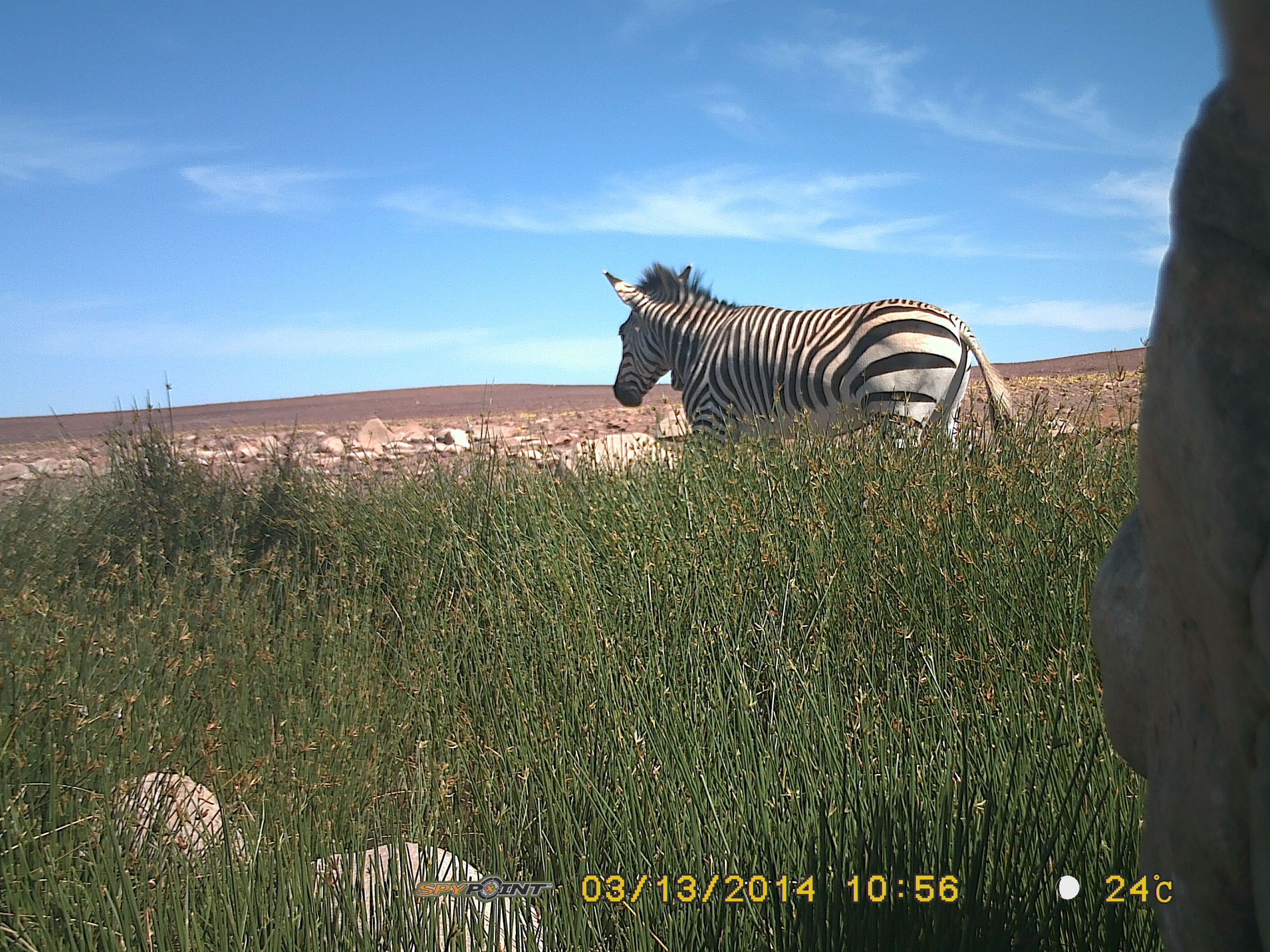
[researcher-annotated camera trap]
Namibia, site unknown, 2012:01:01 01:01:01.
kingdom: Animalia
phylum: Chordata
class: Mammalia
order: Perissodactyla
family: Equidae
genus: Equus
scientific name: Equus zebra hartmannae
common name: hartmann's mountain zebra